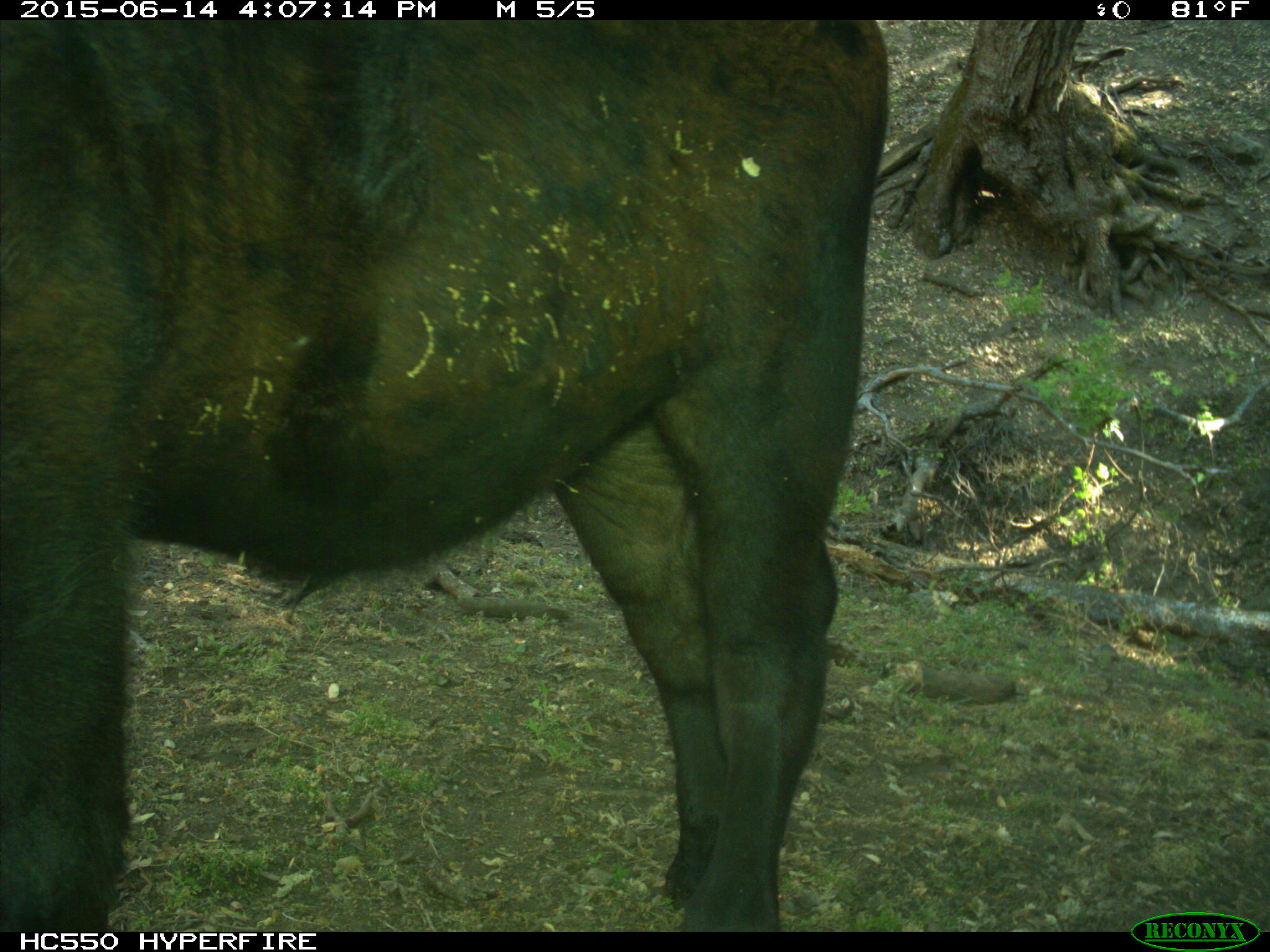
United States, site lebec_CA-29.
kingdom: Animalia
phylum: Chordata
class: Mammalia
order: Artiodactyla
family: Bovidae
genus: Bos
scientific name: Bos taurus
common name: domestic cow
Bos taurus (domestic cow).